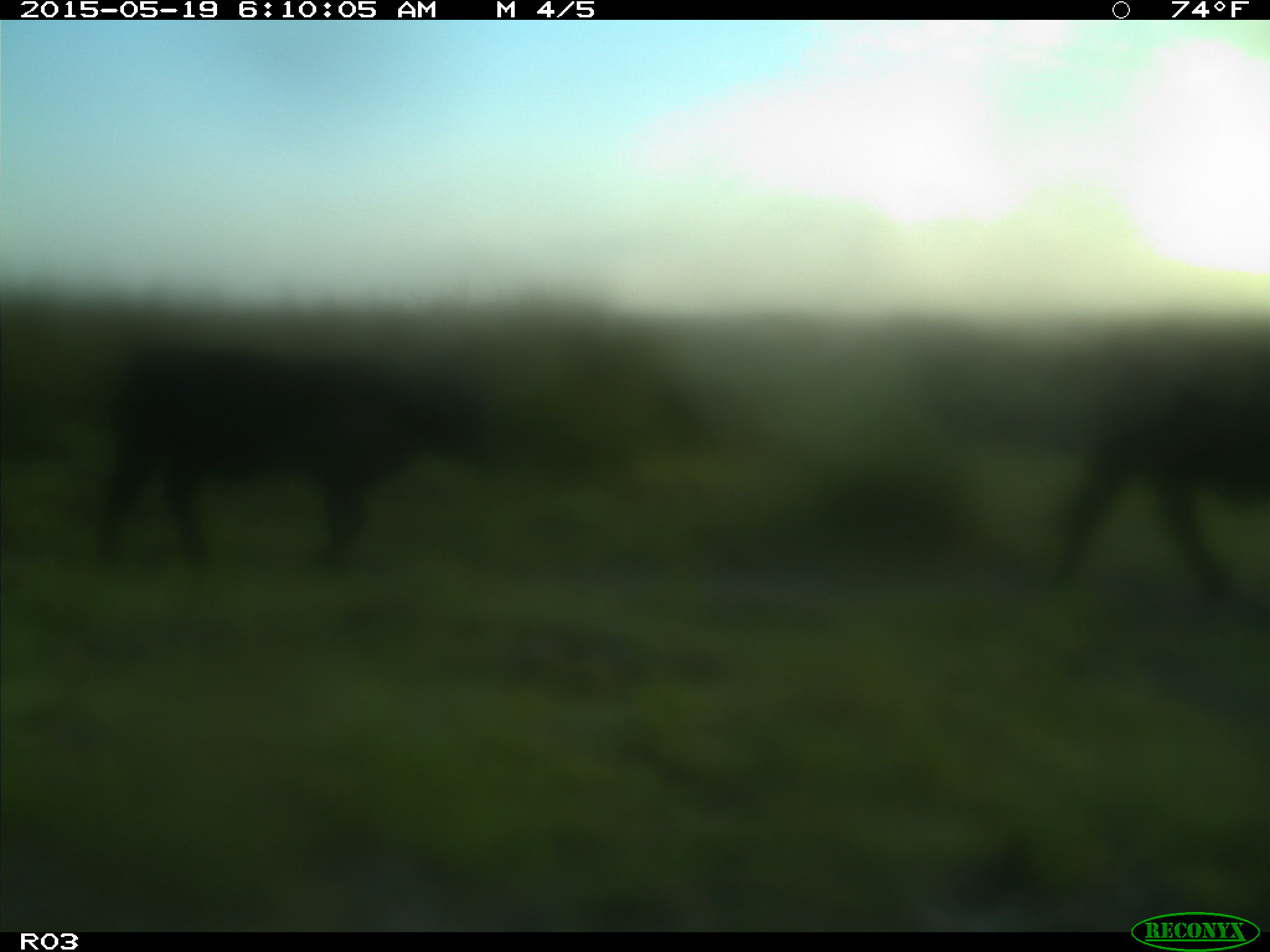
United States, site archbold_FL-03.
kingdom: Animalia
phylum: Chordata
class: Mammalia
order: Artiodactyla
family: Bovidae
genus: Bos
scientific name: Bos taurus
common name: domestic cow